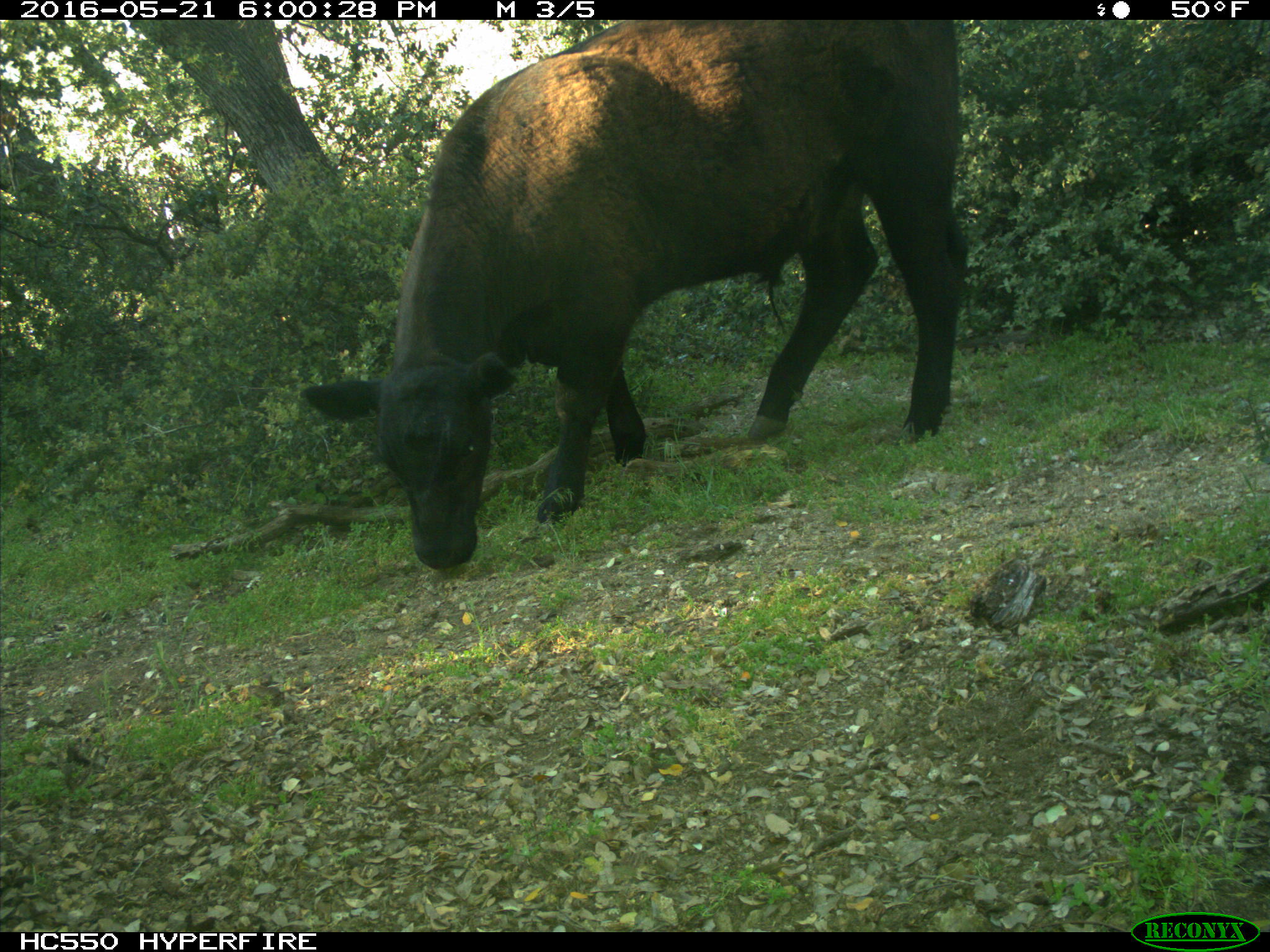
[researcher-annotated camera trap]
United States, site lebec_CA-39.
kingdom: Animalia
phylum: Chordata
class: Mammalia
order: Artiodactyla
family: Bovidae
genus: Bos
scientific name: Bos taurus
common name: domestic cow